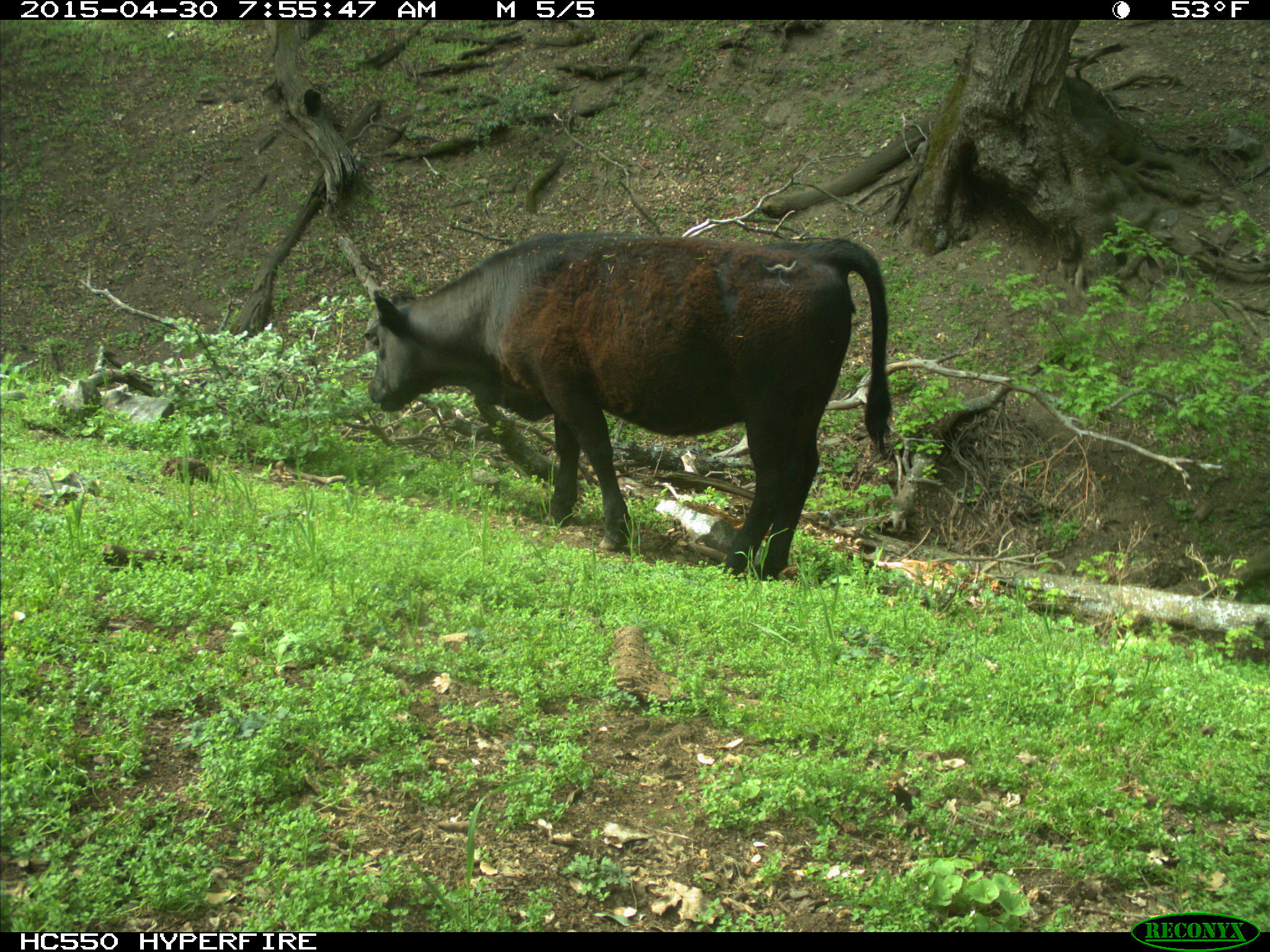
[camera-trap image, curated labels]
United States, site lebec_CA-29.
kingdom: Animalia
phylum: Chordata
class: Mammalia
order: Artiodactyla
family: Bovidae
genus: Bos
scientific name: Bos taurus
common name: domestic cow